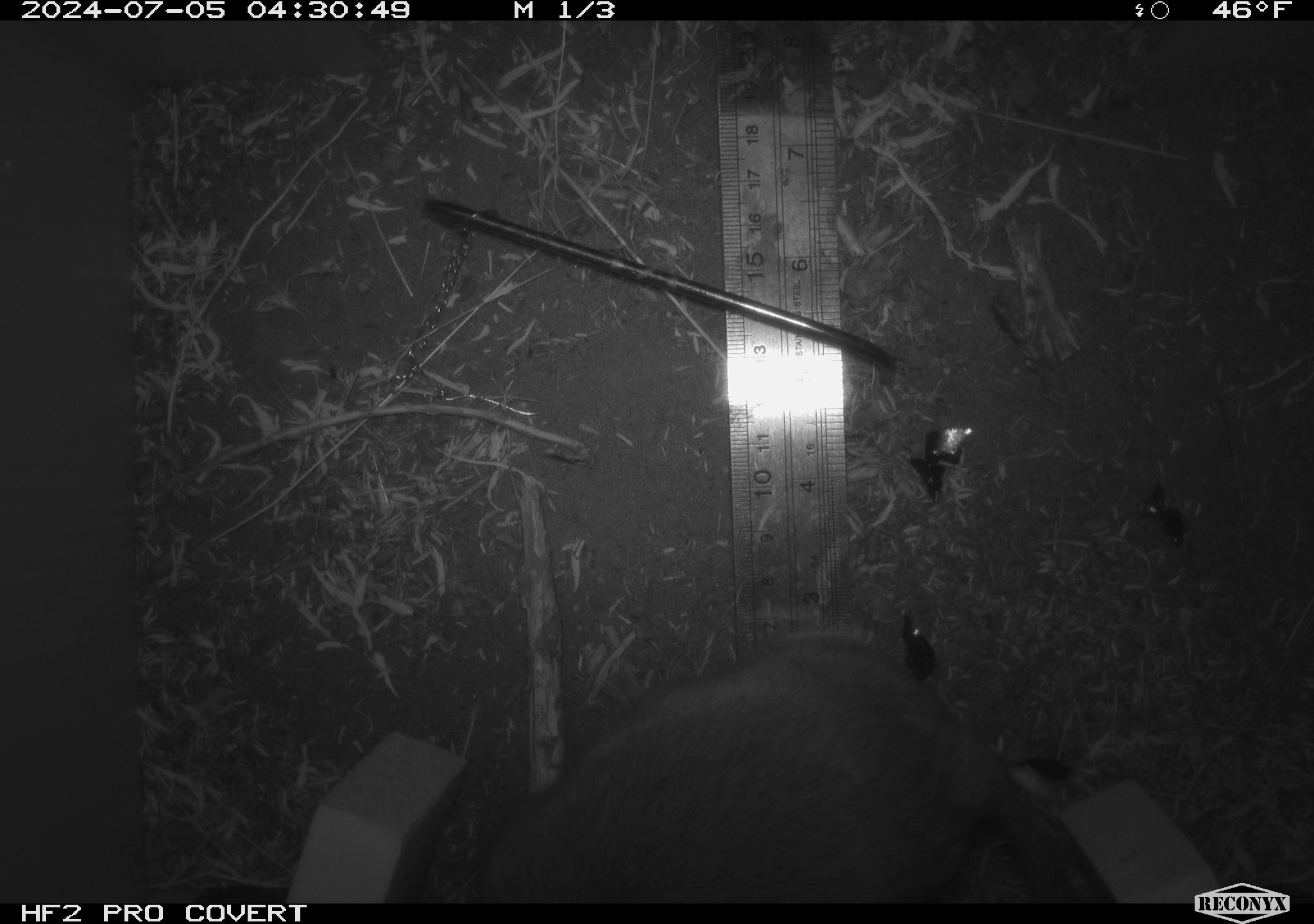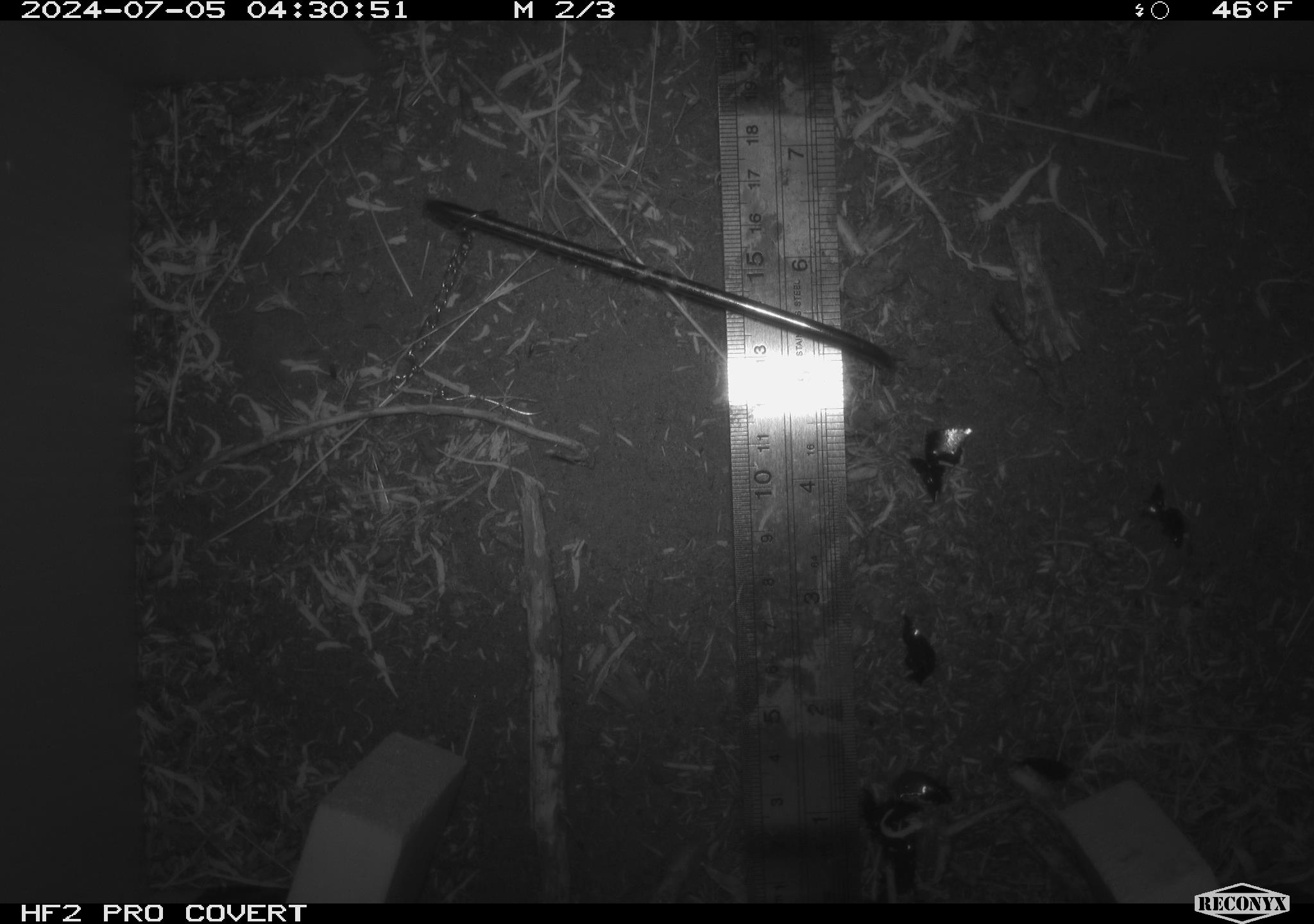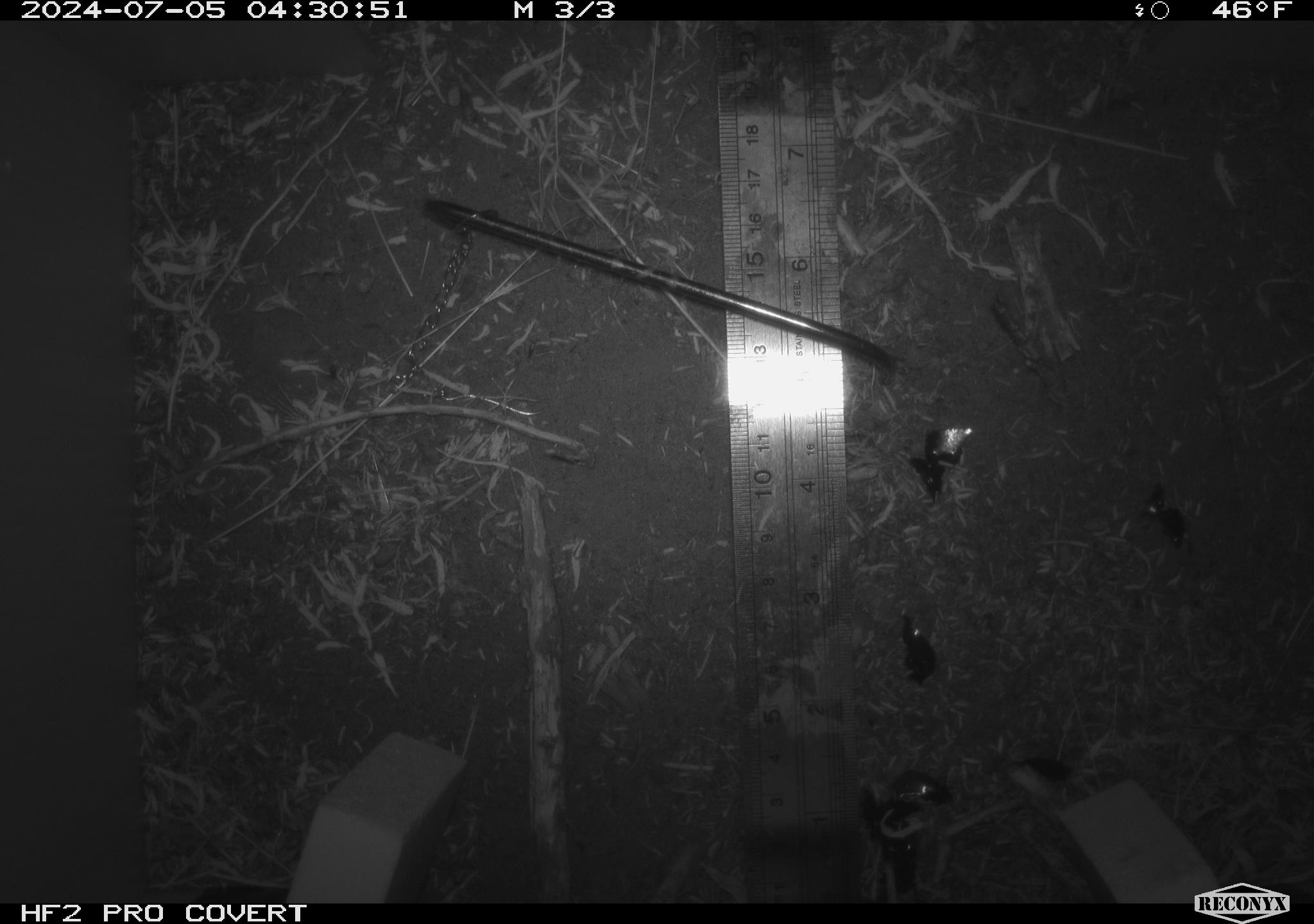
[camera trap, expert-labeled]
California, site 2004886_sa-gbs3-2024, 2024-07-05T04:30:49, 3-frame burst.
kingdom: Animalia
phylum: Chordata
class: Mammalia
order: Rodentia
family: Cricetidae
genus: Neotoma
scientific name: Neotoma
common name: pack rat or woodrat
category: neotoma species